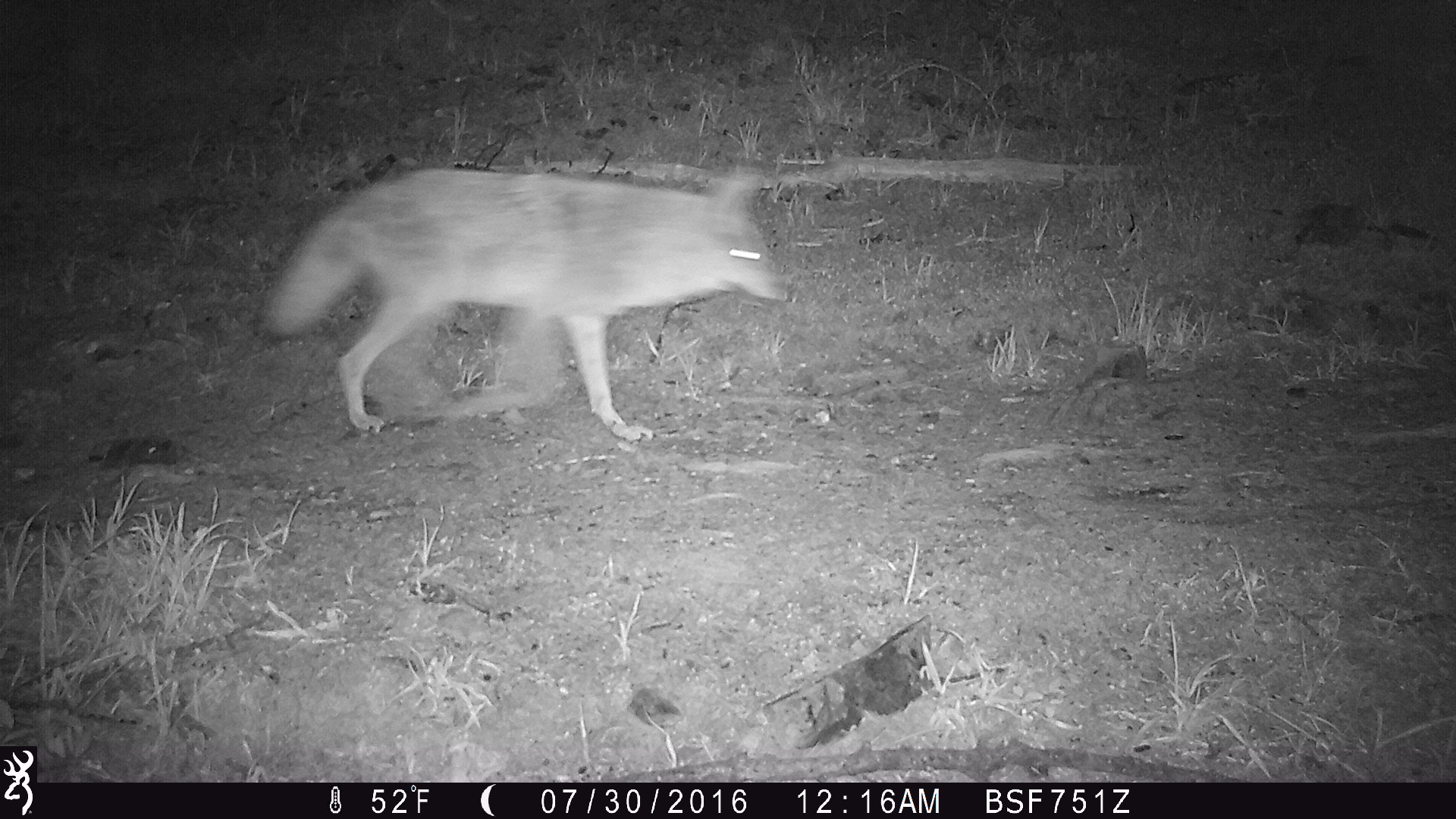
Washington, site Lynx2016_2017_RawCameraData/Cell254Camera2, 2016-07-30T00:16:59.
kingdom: Animalia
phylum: Chordata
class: Mammalia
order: Carnivora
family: Canidae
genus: Canis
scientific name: Canis latrans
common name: coyote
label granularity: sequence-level